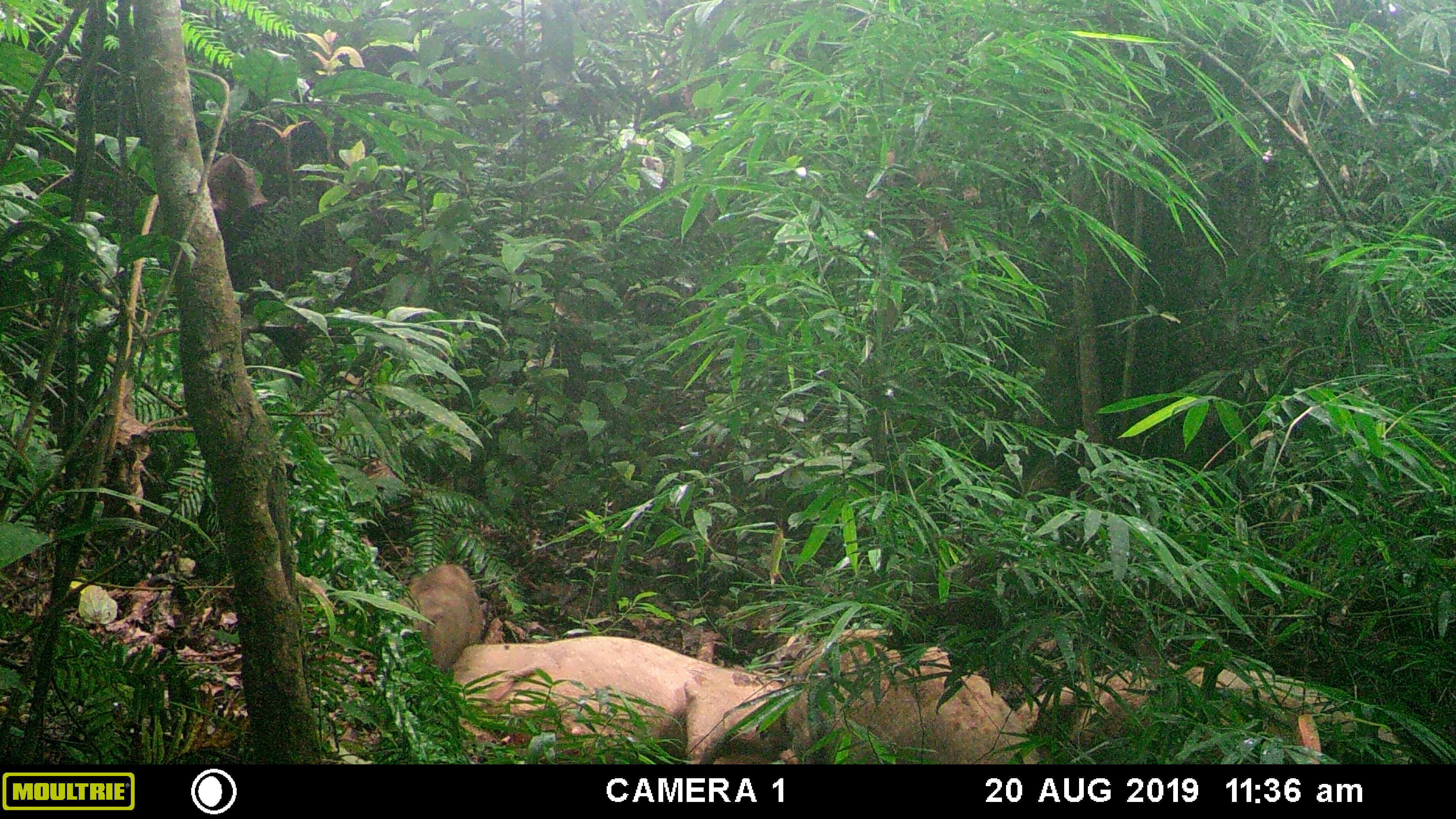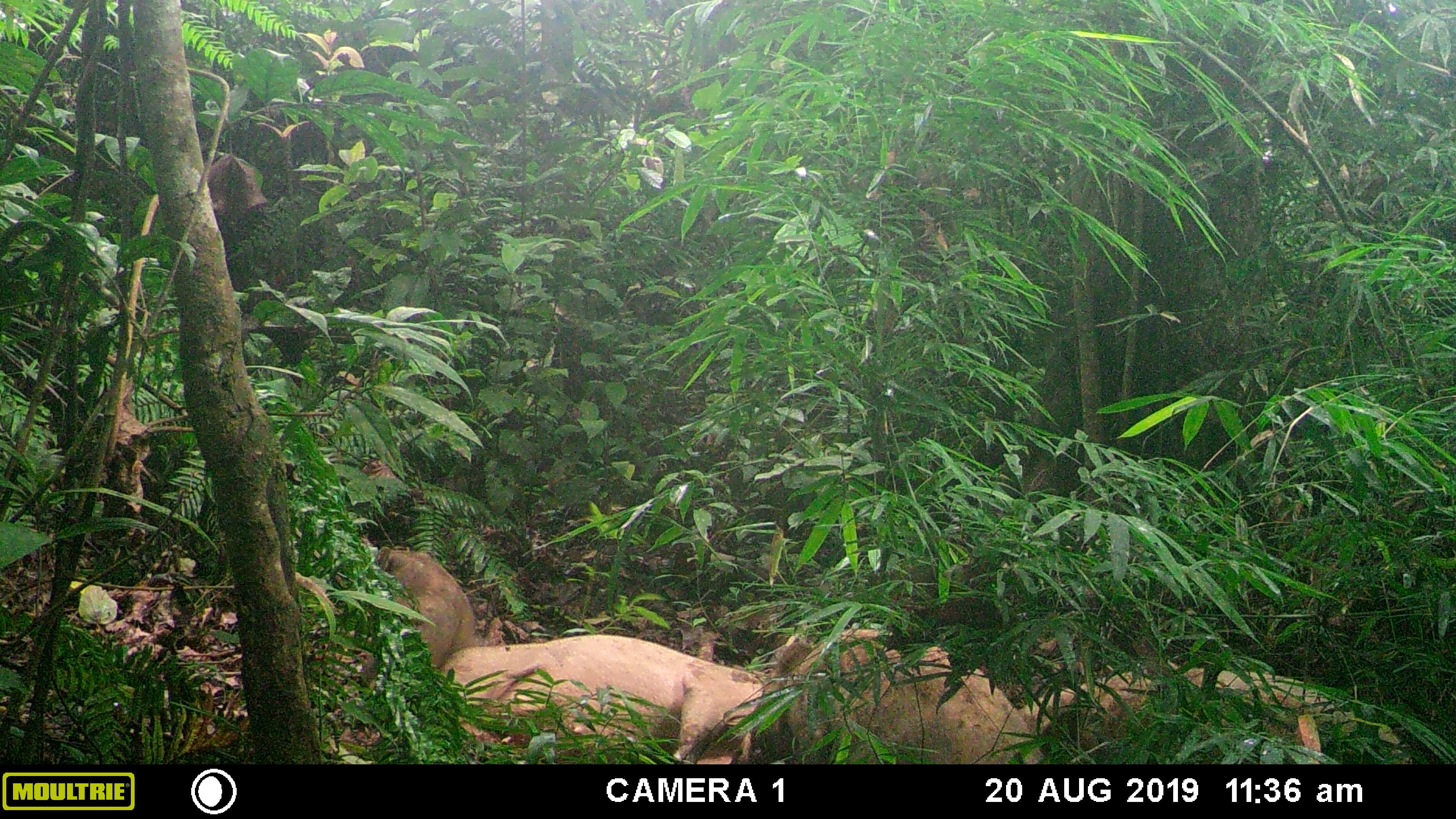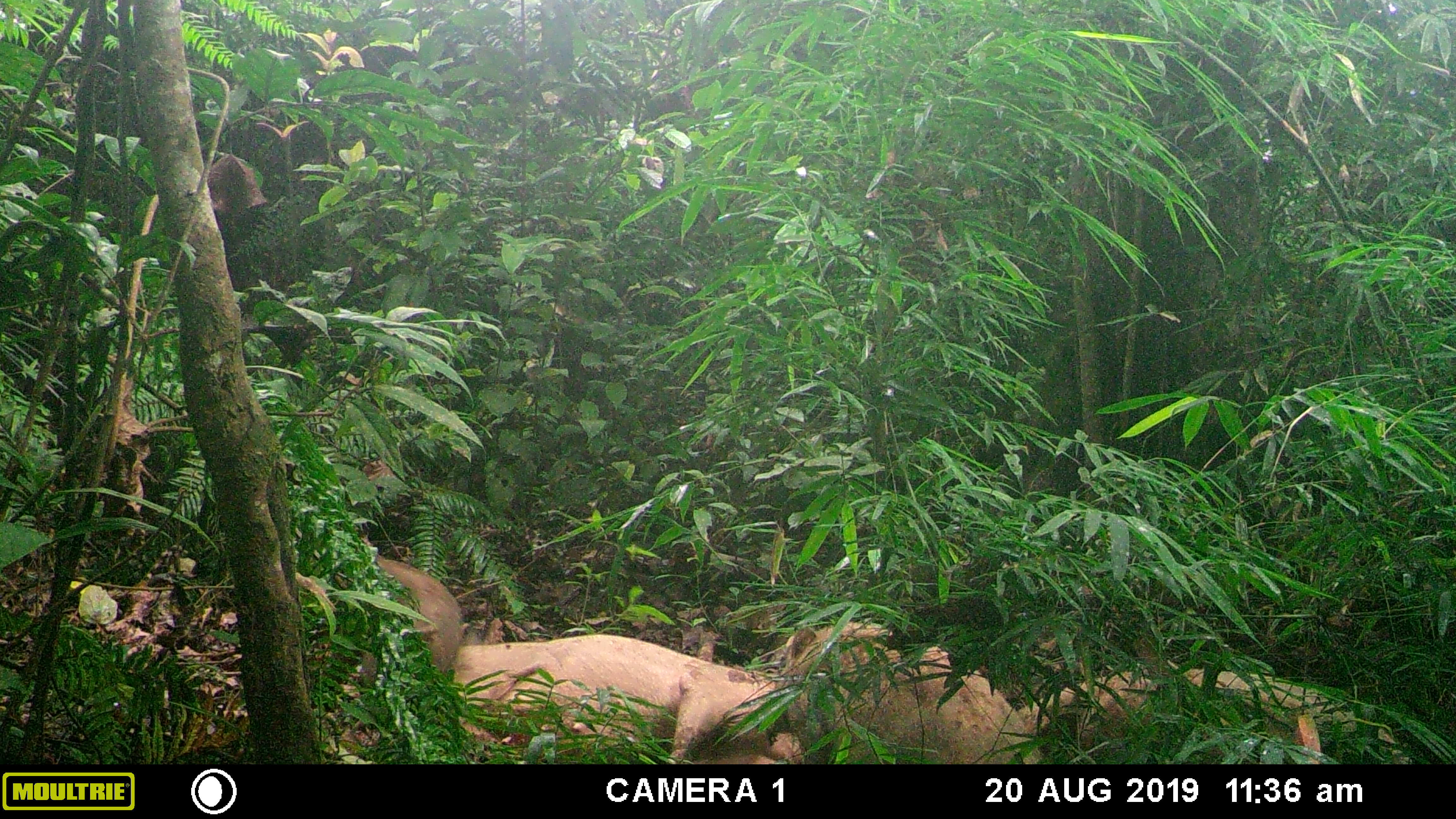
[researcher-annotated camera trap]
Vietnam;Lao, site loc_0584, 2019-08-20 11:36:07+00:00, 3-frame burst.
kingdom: Animalia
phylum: Chordata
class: Mammalia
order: Artiodactyla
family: Suidae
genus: Sus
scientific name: Sus scrofa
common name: eurasian wild pig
Eurasian wild pig (Sus scrofa). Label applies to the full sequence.